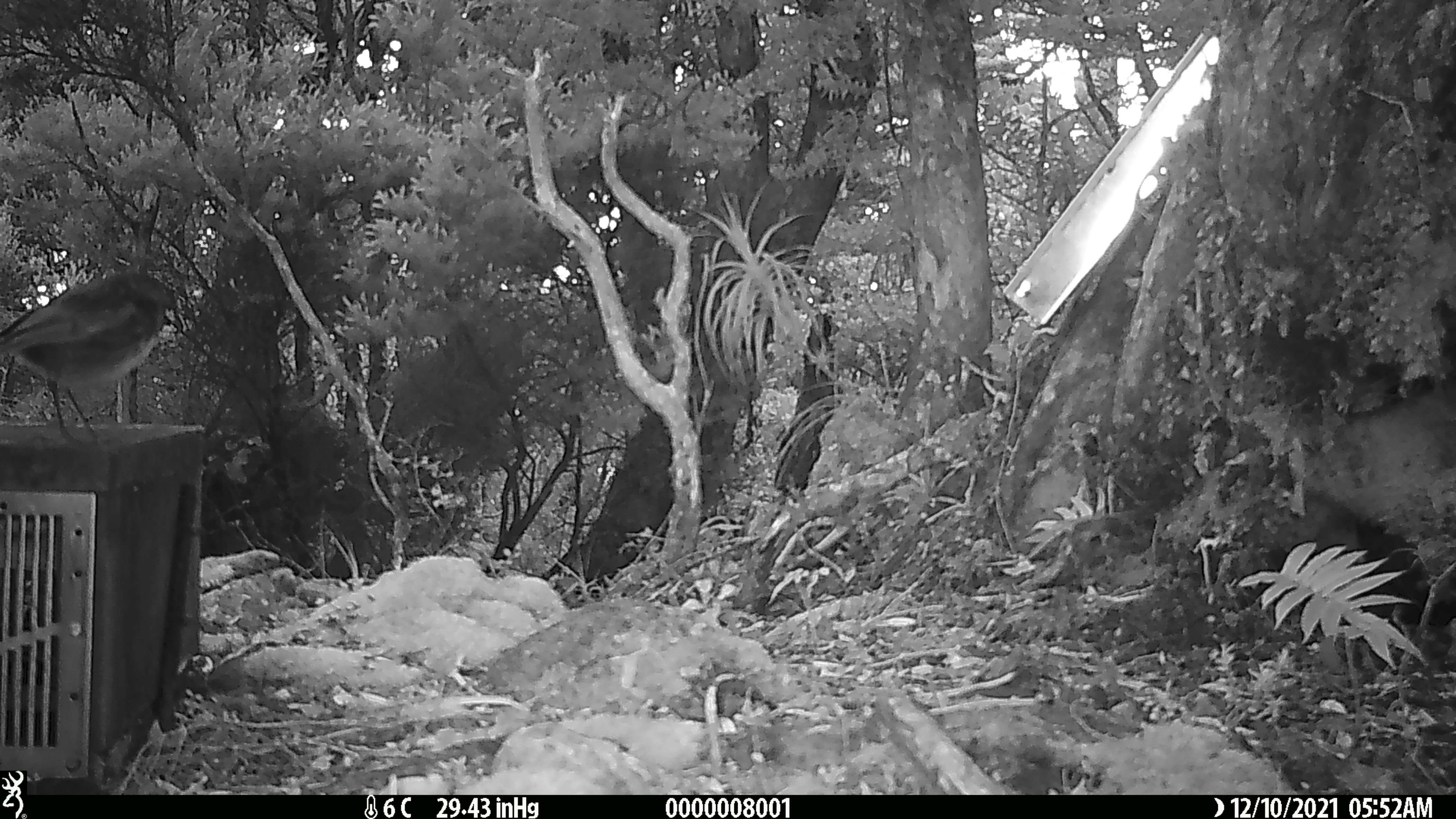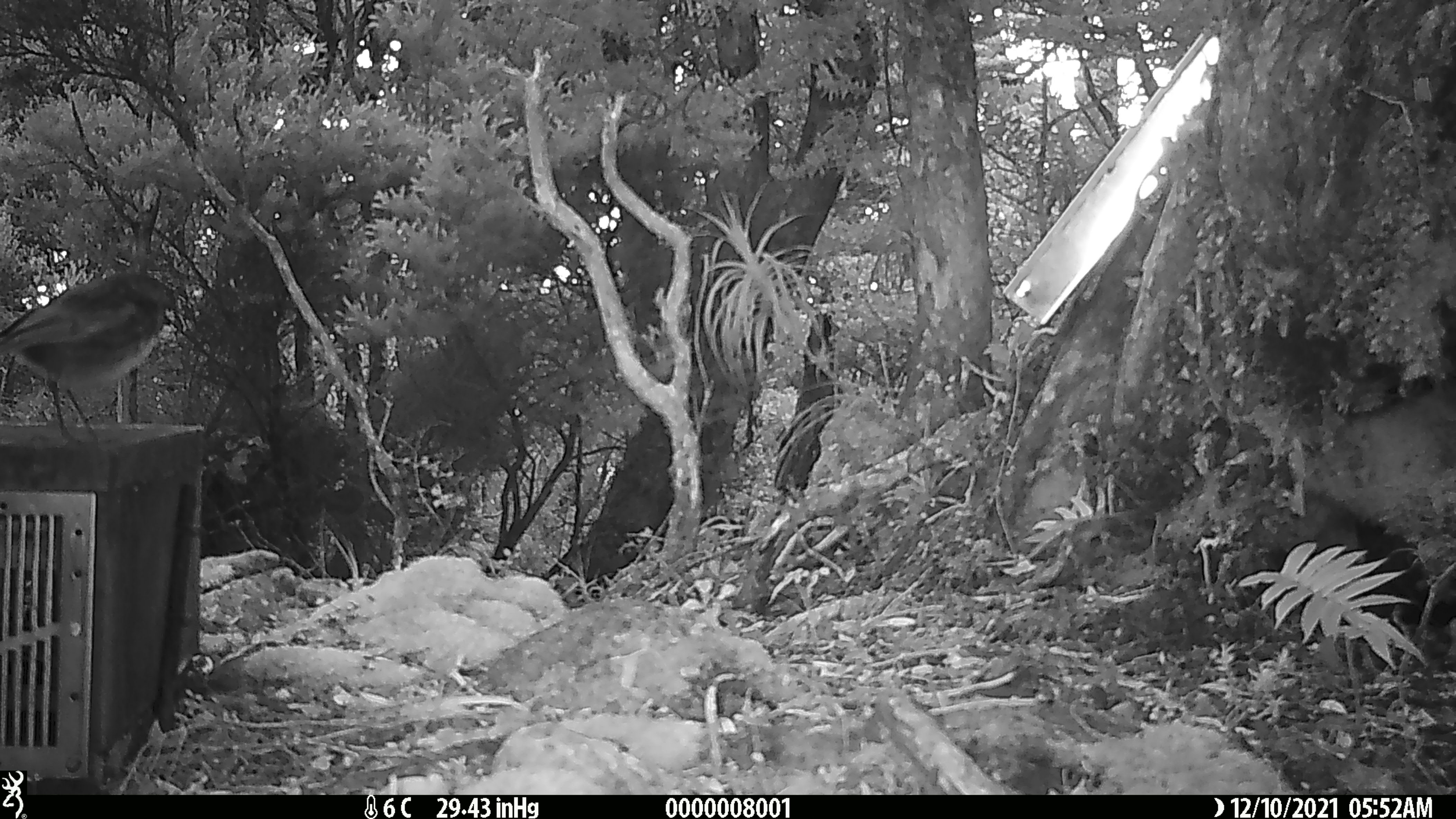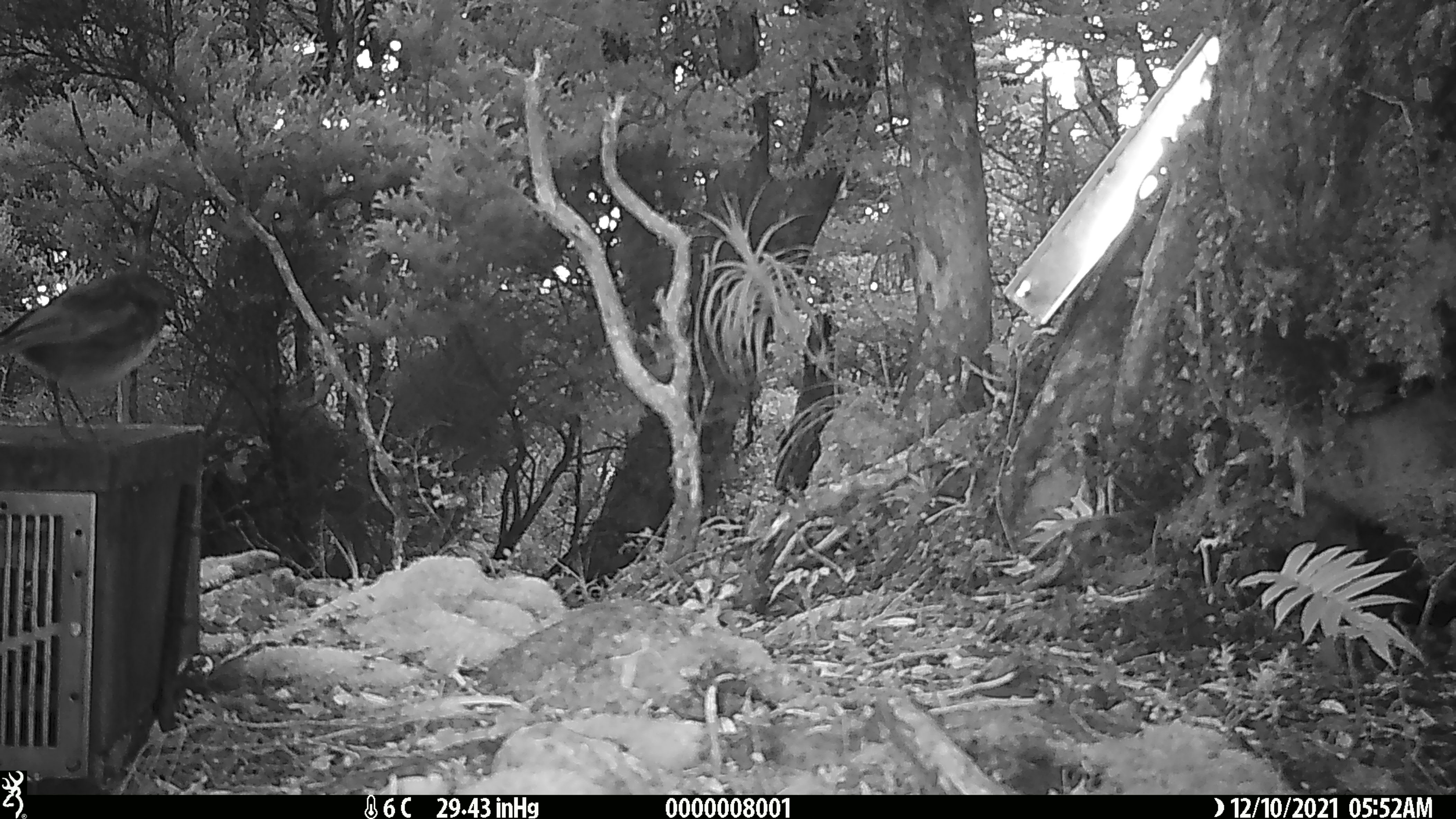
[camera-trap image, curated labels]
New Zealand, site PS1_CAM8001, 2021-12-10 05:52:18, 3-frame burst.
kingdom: Animalia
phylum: Chordata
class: Aves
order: Passeriformes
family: Petroicidae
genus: Petroica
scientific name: Petroica australis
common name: new zealand robin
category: robin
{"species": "robin (new zealand robin) (Petroica australis)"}